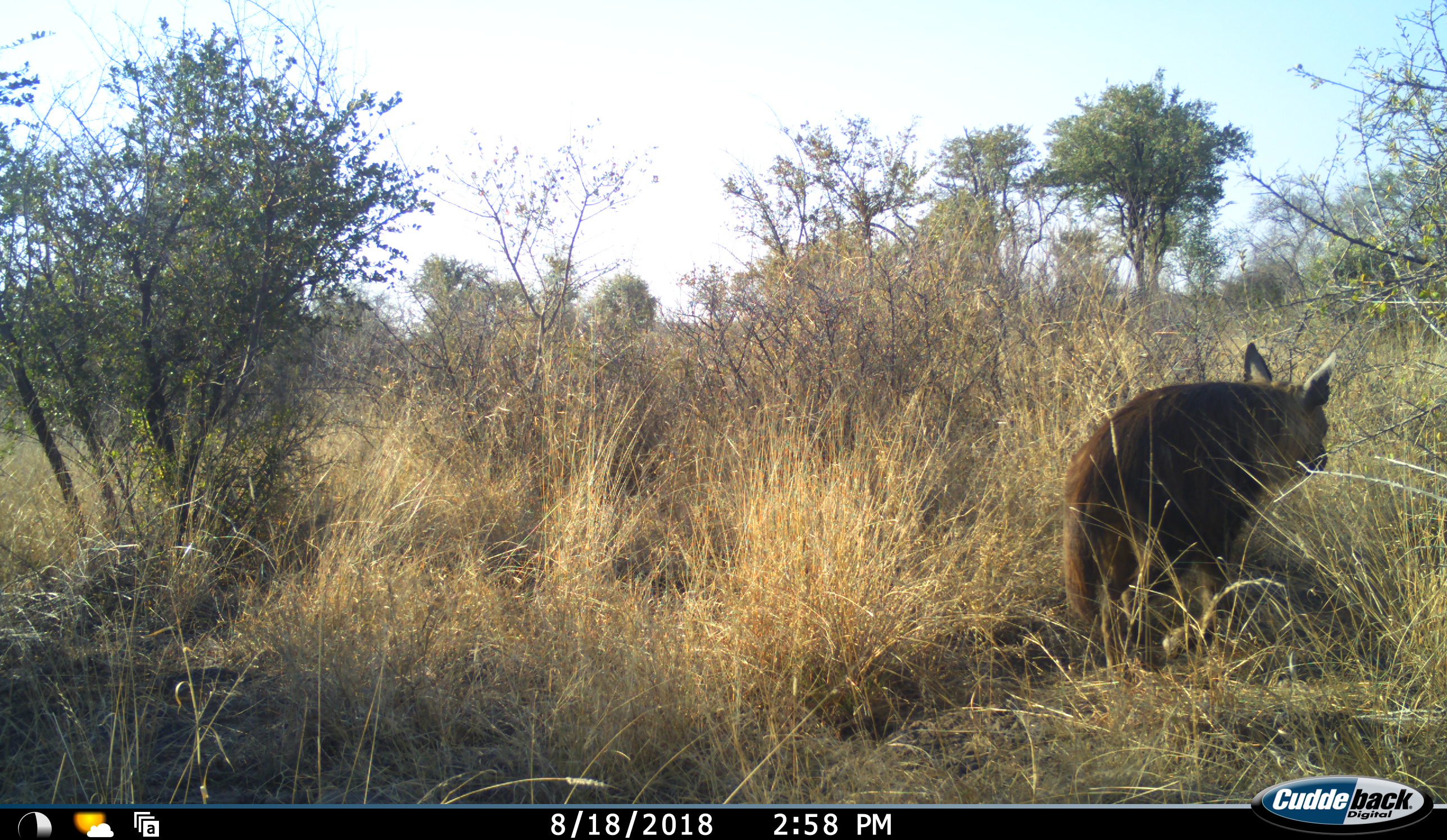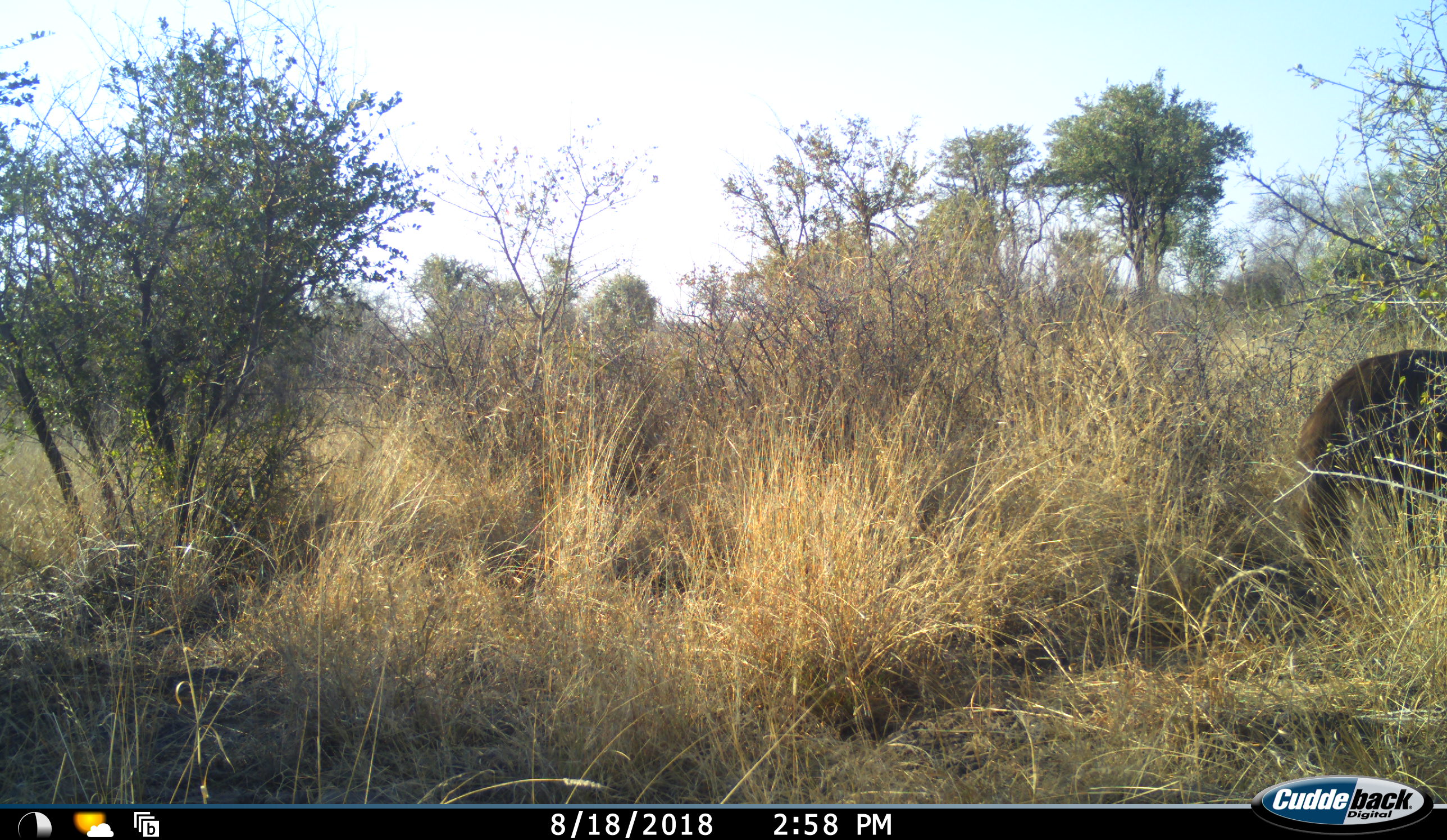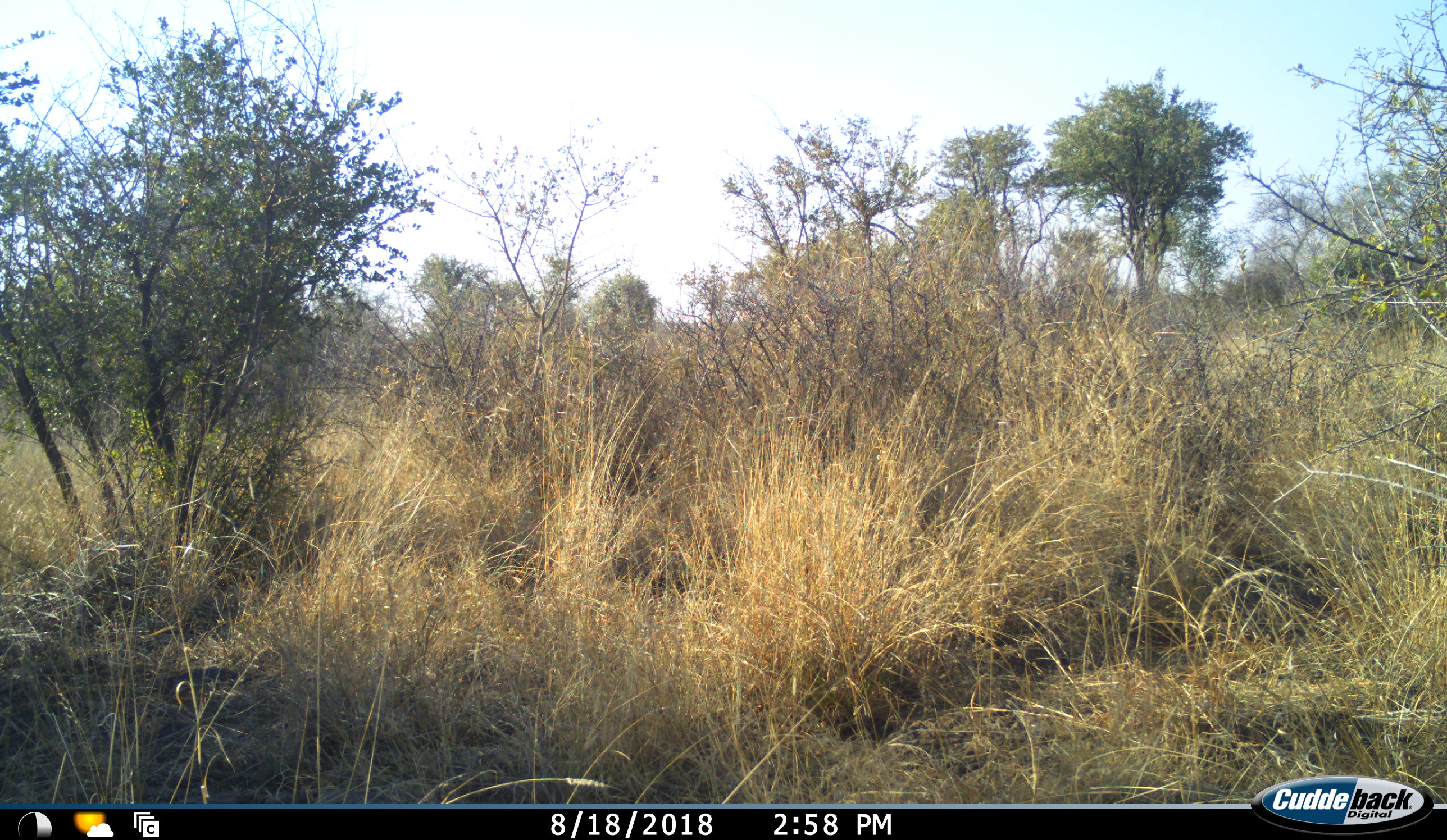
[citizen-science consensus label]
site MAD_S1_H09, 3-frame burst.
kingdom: Animalia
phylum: Chordata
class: Mammalia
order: Carnivora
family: Hyaenidae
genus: Parahyaena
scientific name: Parahyaena brunnea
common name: brown hyena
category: hyenabrown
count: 1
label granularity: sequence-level